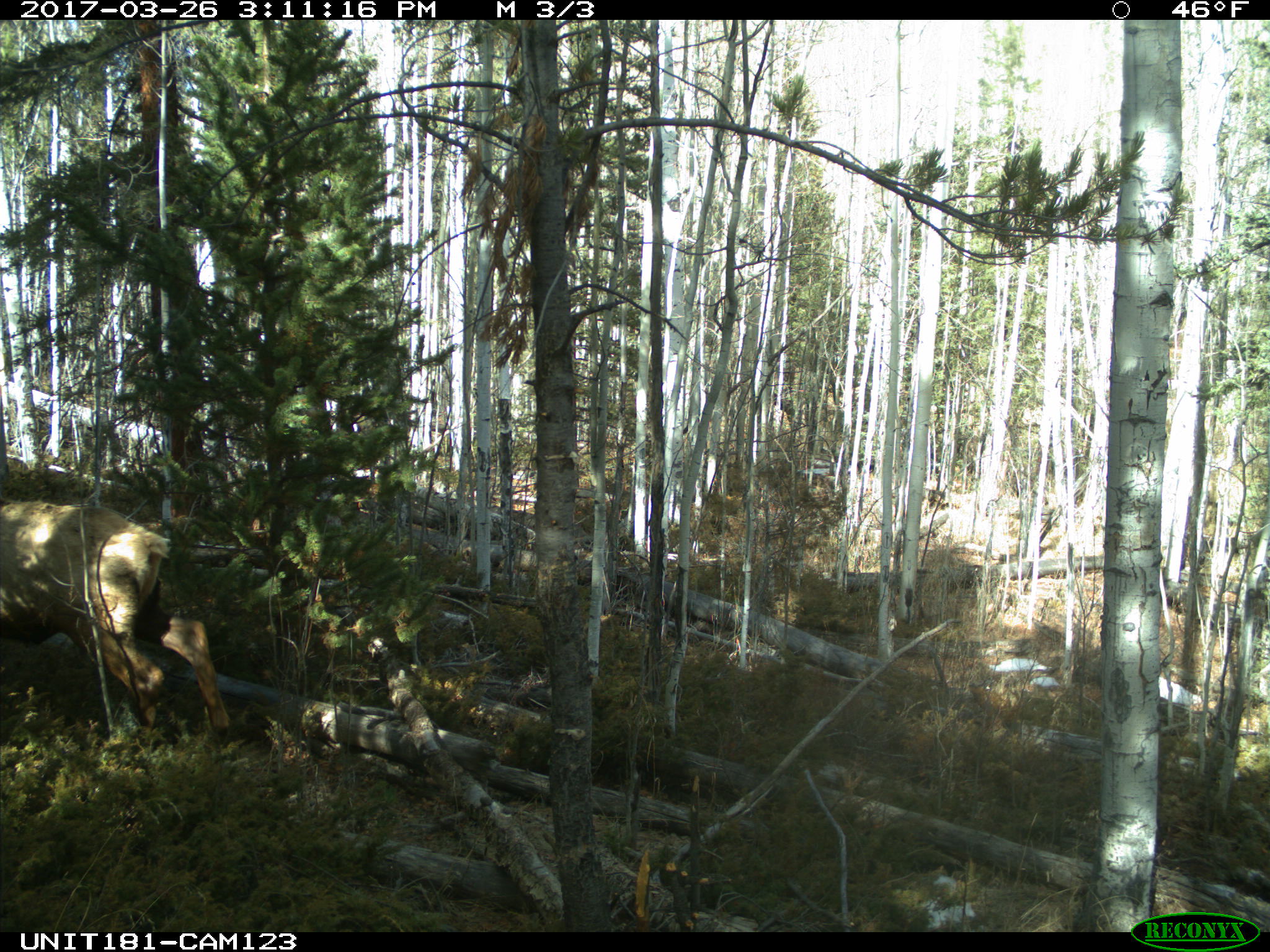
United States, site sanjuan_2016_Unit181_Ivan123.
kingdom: Animalia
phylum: Chordata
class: Mammalia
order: Artiodactyla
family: Cervidae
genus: Cervus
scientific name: Cervus elaphus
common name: red deer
Cervus elaphus (red deer).